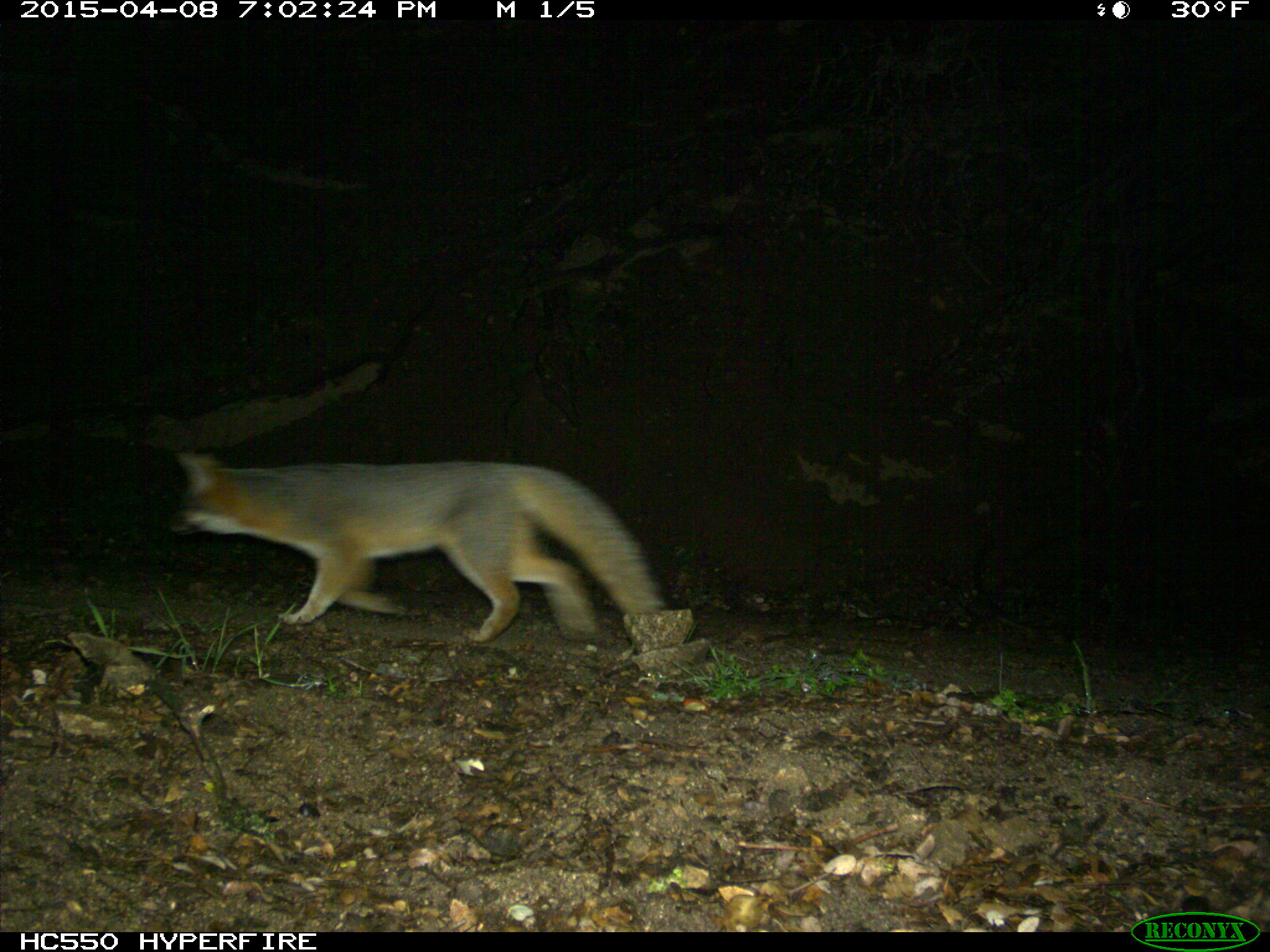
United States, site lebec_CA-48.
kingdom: Animalia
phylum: Chordata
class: Mammalia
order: Carnivora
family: Canidae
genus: Urocyon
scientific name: Urocyon cinereoargenteus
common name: gray fox